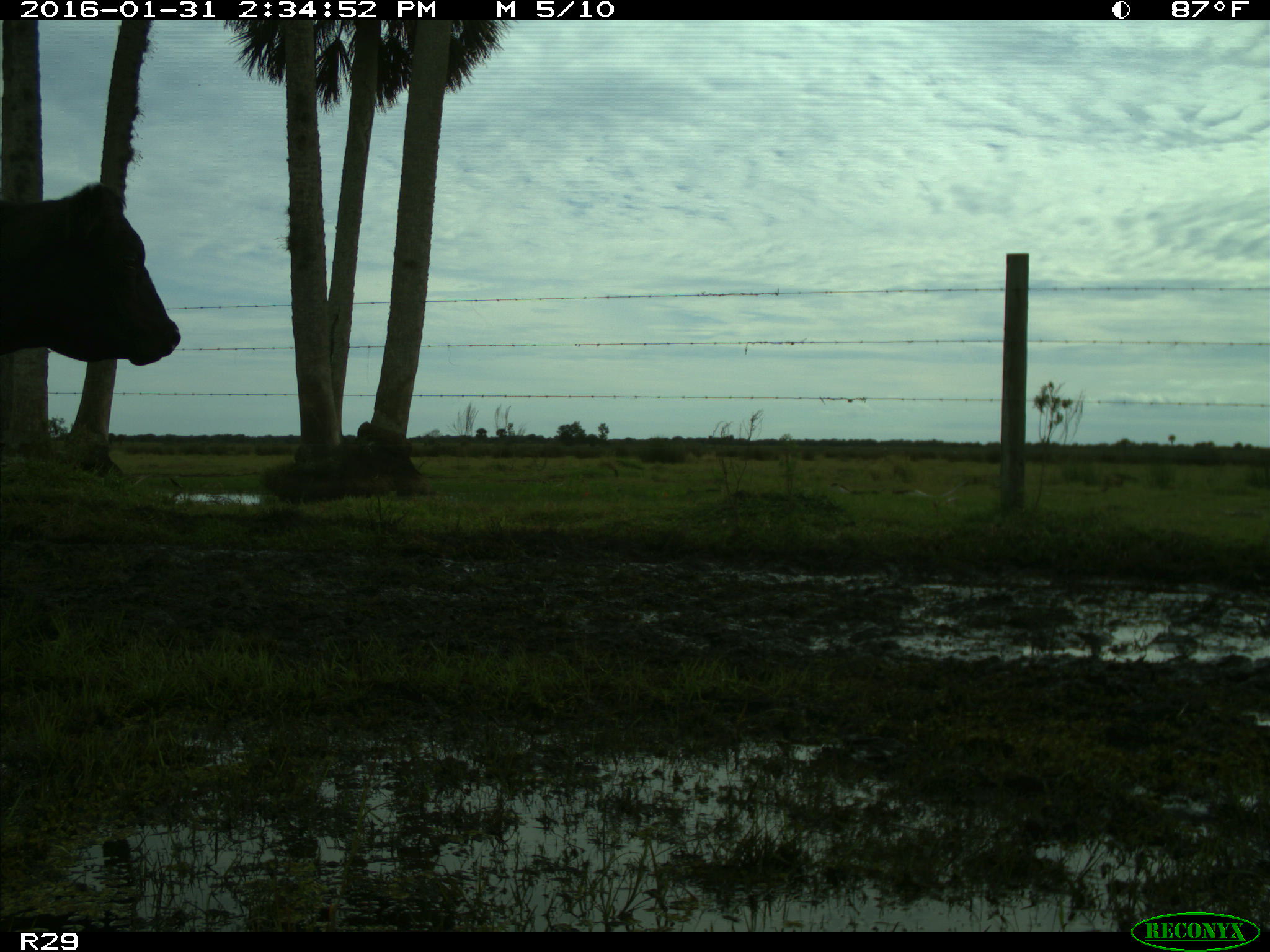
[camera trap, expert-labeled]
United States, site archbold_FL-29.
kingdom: Animalia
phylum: Chordata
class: Mammalia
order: Artiodactyla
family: Bovidae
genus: Bos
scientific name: Bos taurus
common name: domestic cow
Bos taurus (domestic cow).